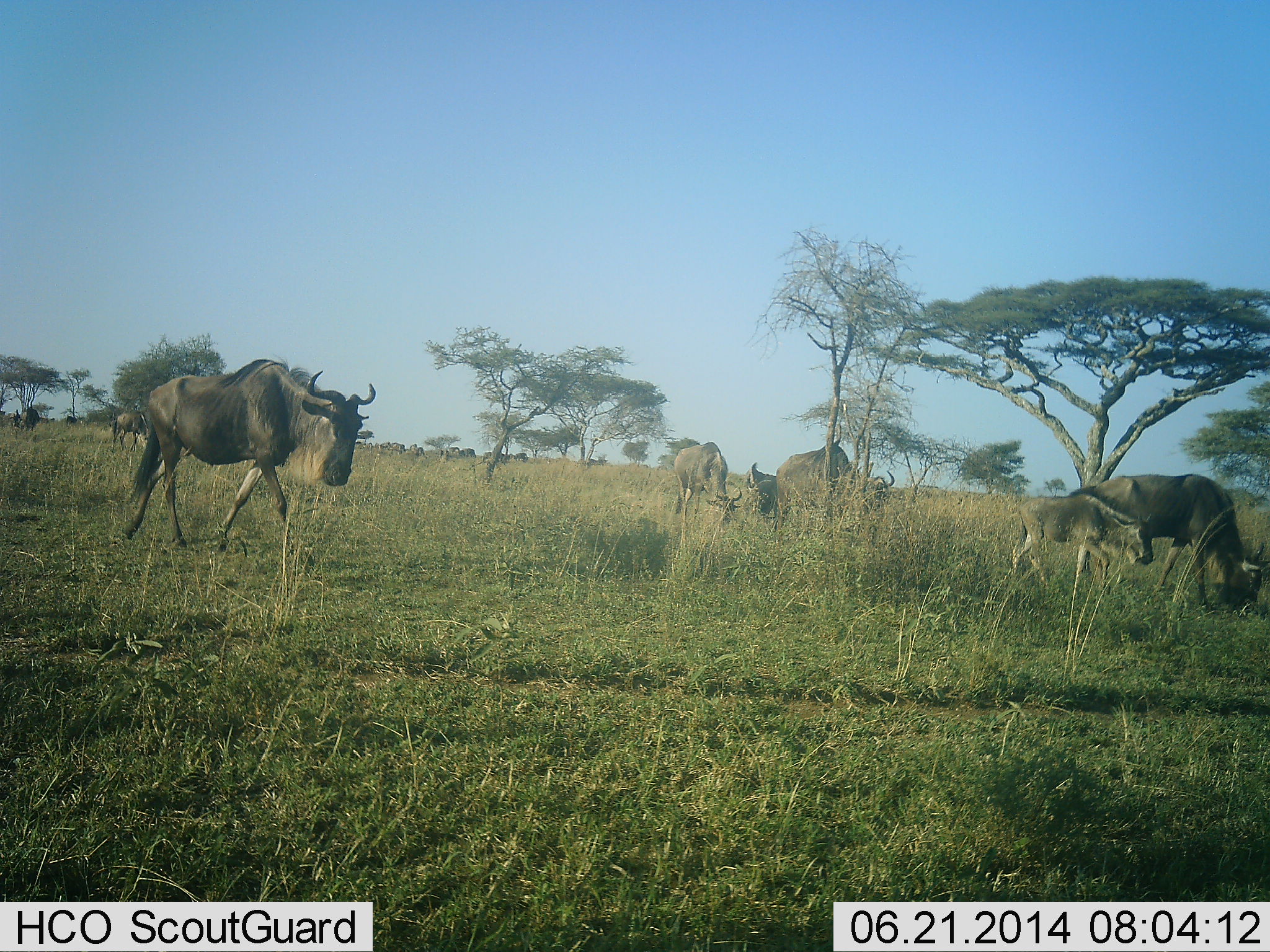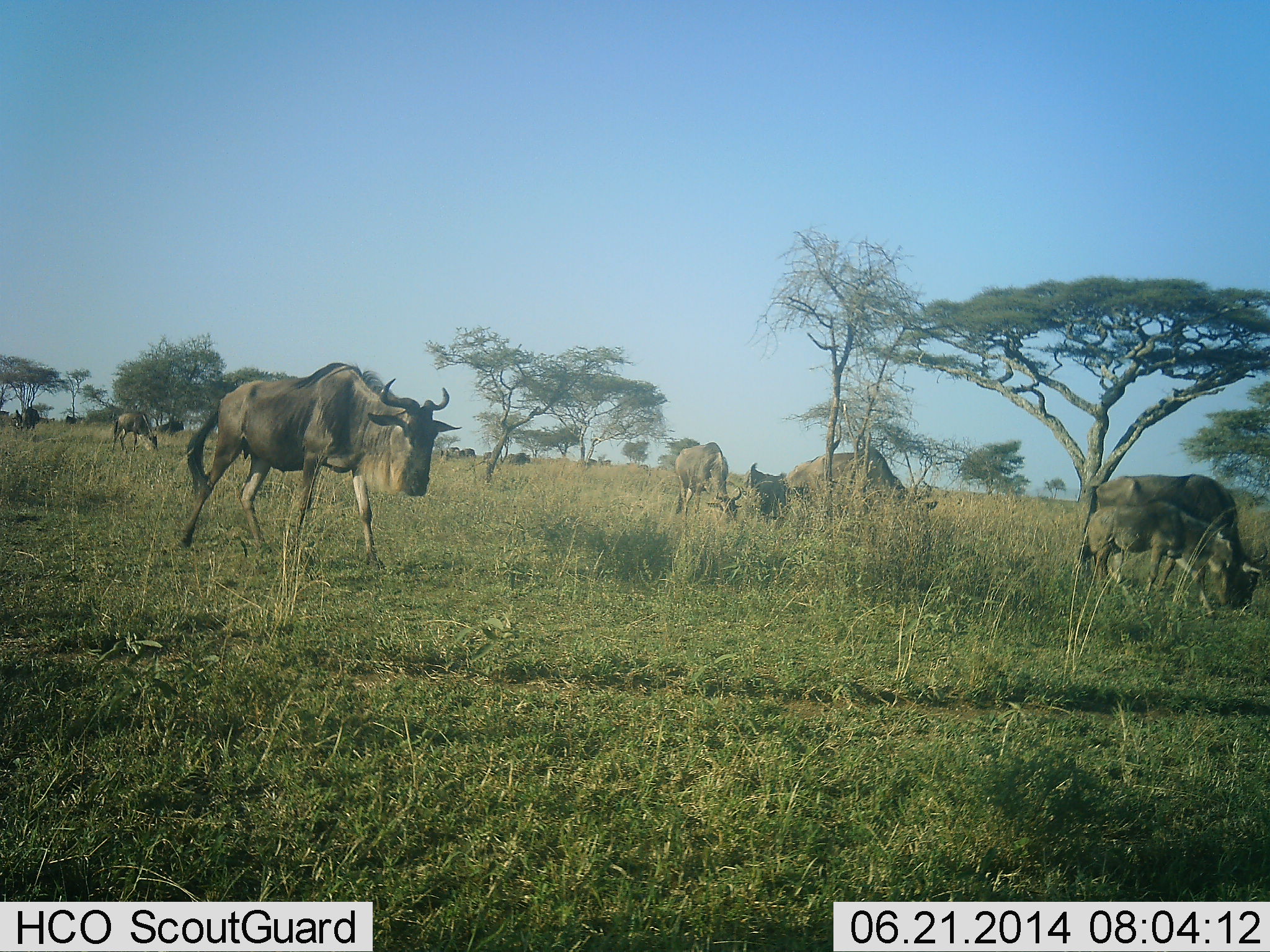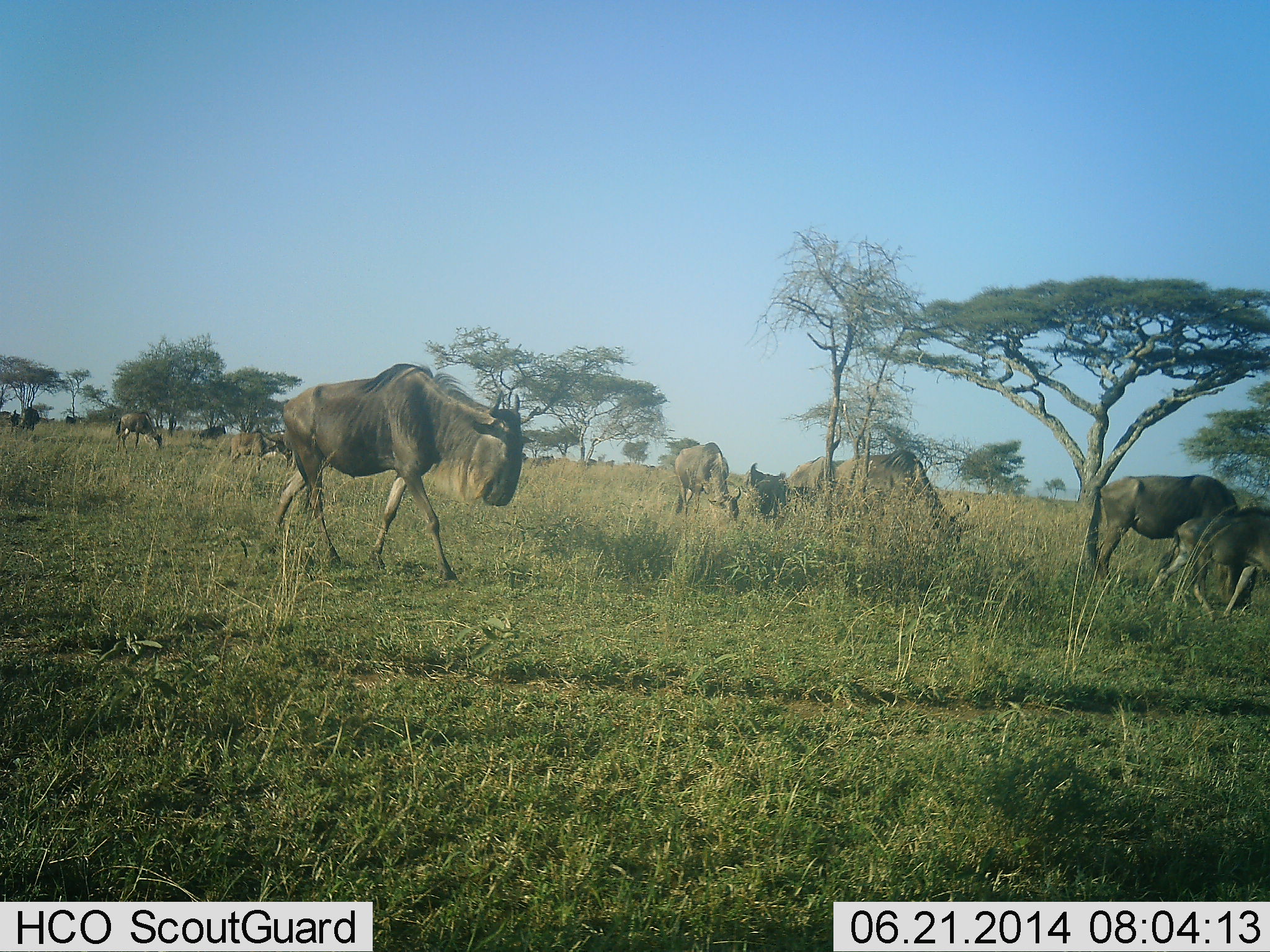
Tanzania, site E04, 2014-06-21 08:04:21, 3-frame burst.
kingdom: Animalia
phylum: Chordata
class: Mammalia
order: Artiodactyla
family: Bovidae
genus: Connochaetes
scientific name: Connochaetes taurinus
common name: blue wildebeest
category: wildebeest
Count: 11-50.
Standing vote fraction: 36%.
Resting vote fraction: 0%.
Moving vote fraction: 100%.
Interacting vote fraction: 9%.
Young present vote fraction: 82%.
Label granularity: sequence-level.